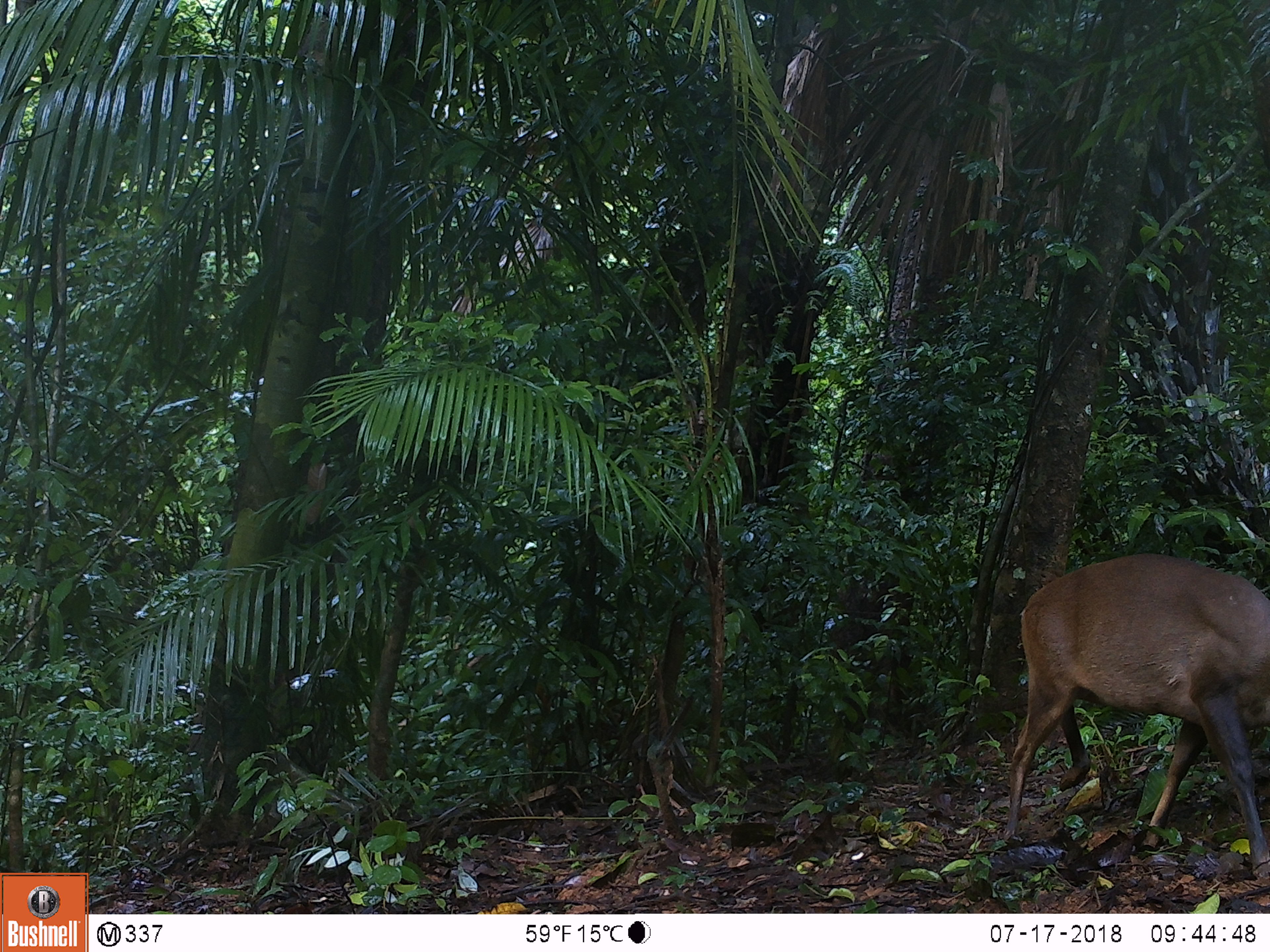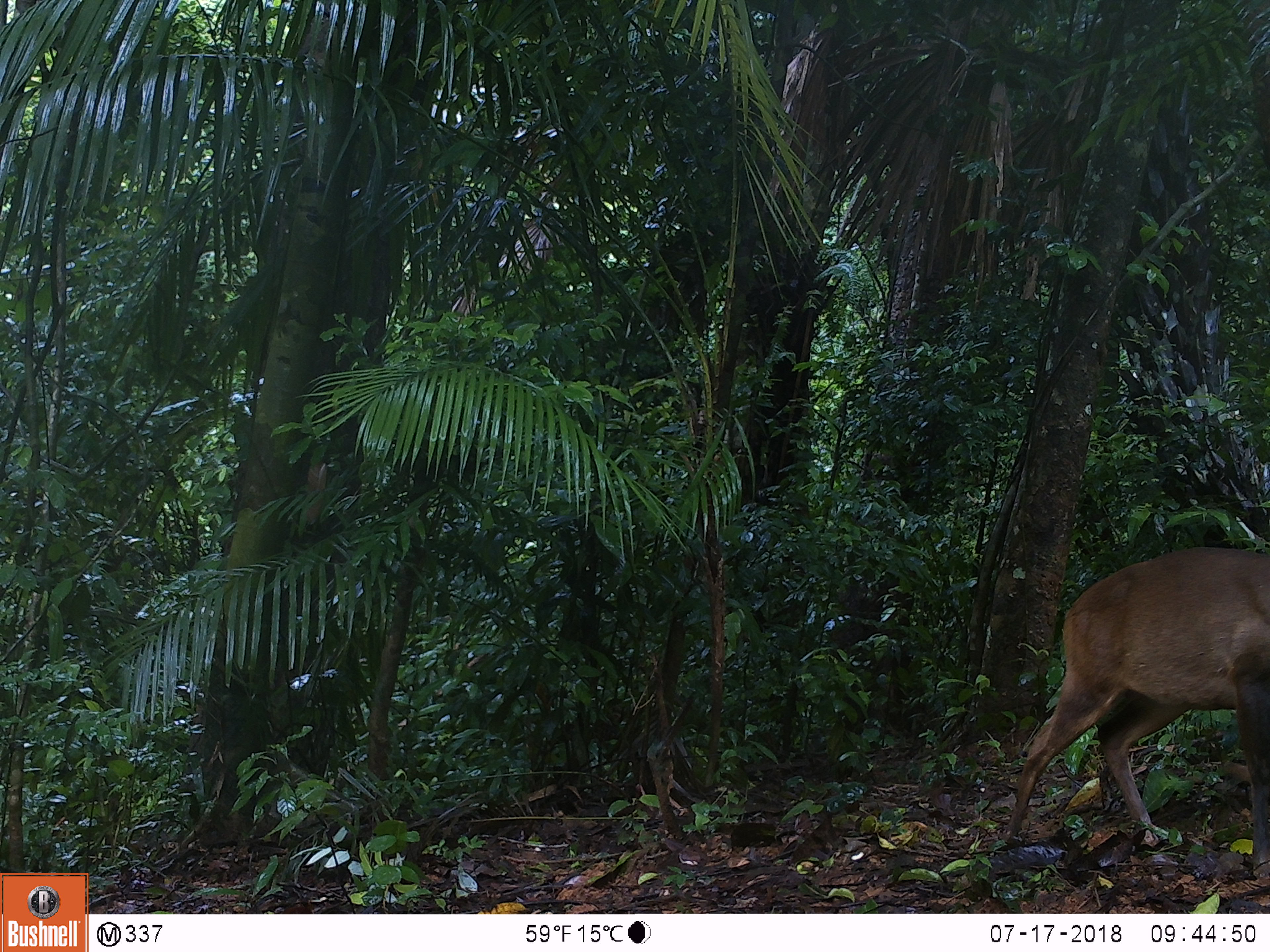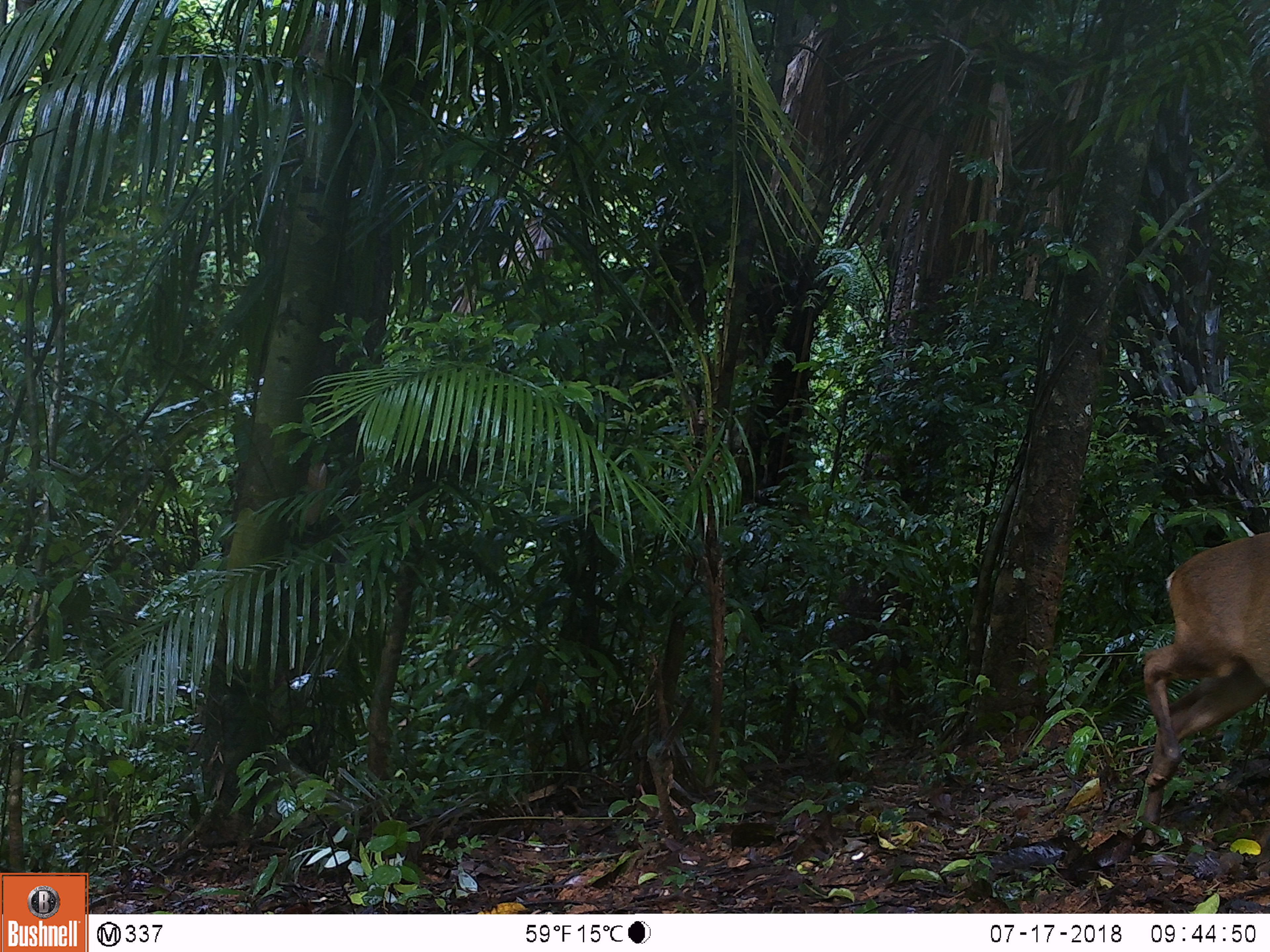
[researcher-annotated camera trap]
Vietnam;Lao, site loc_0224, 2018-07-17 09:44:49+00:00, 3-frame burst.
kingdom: Animalia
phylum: Chordata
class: Mammalia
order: Artiodactyla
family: Cervidae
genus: Muntiacus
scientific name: Muntiacus vuquangensis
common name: large-antlered muntjac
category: large antlered muntjac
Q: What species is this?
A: Large antlered muntjac (large-antlered muntjac) (Muntiacus vuquangensis).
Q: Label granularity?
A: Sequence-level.